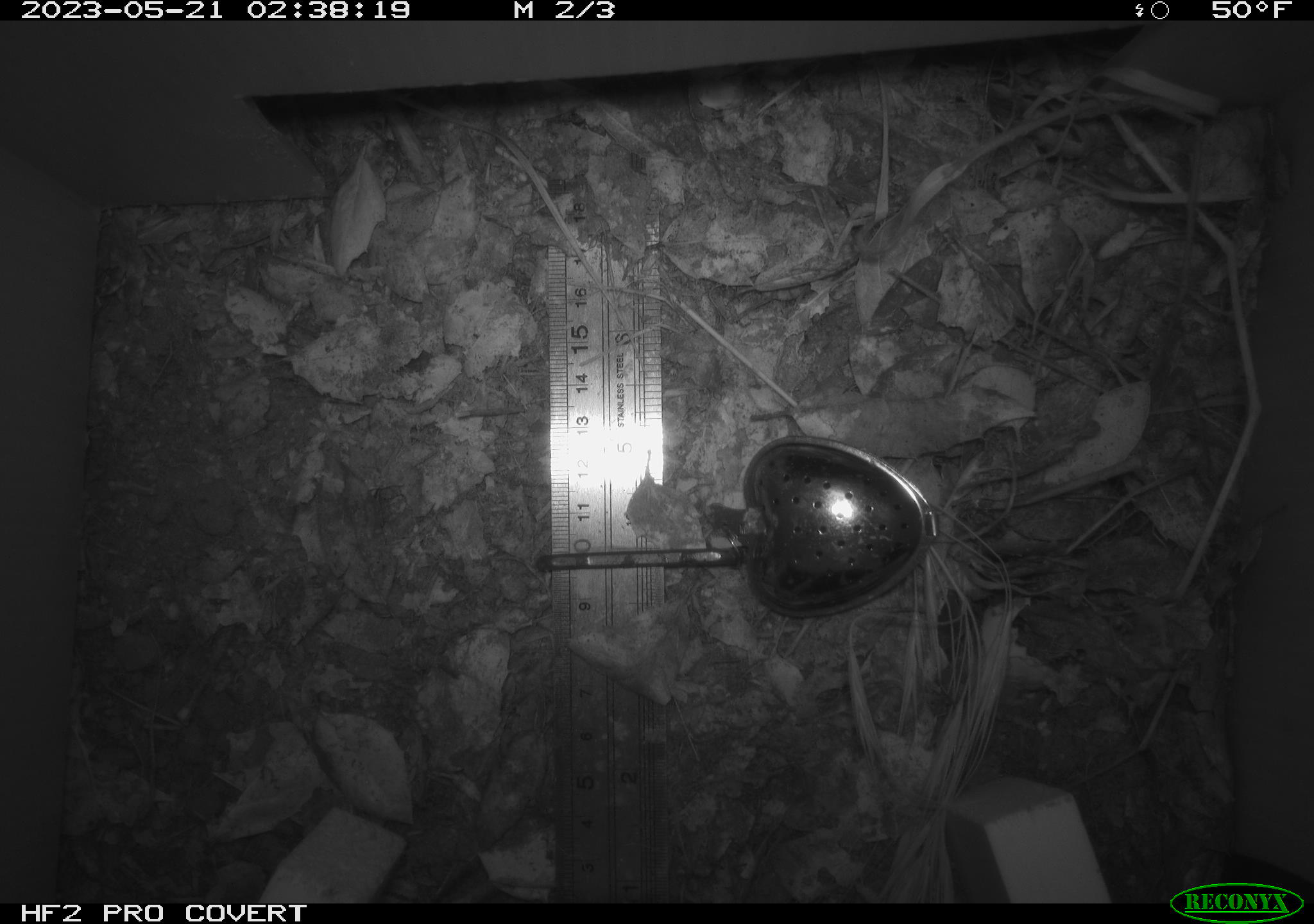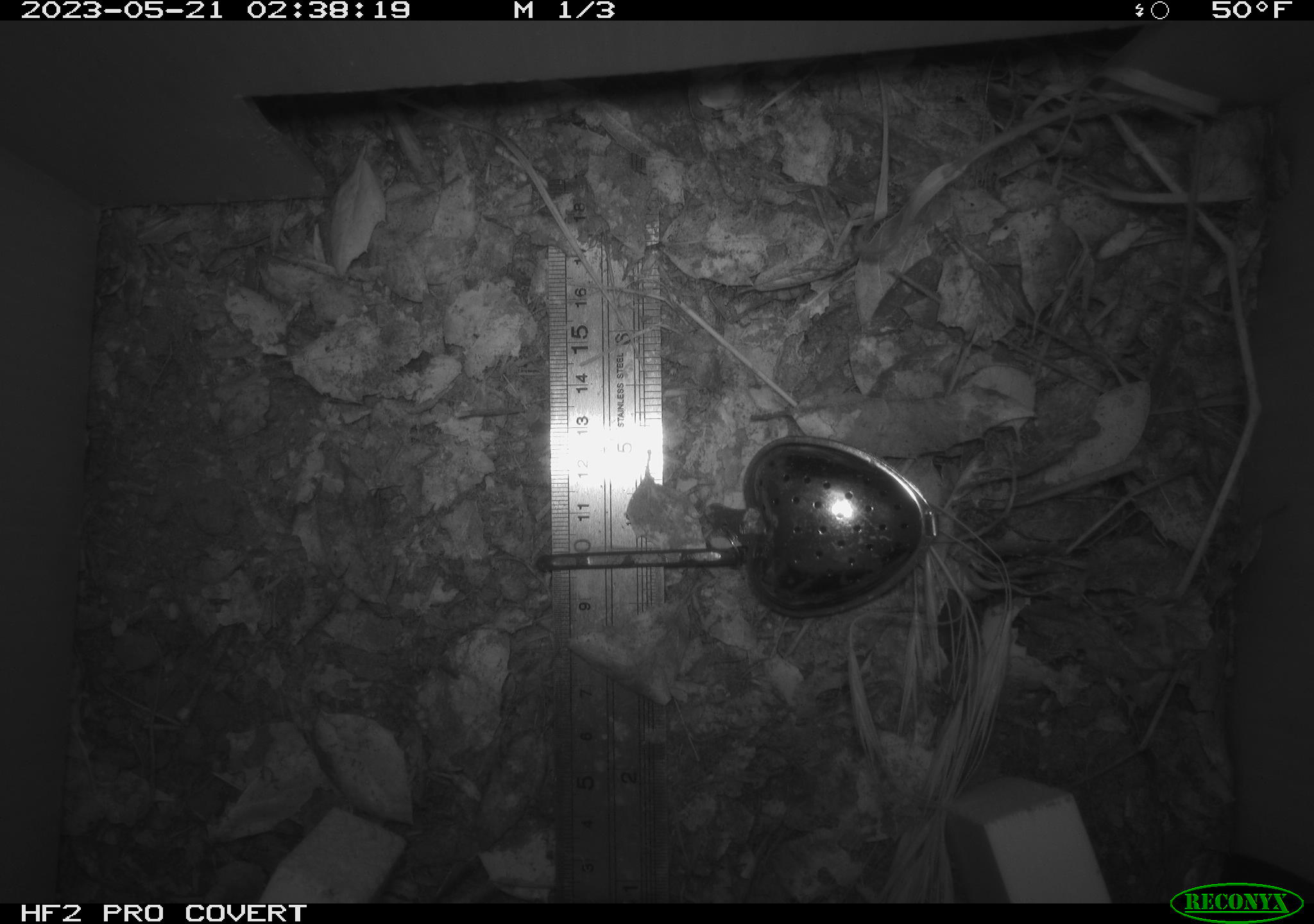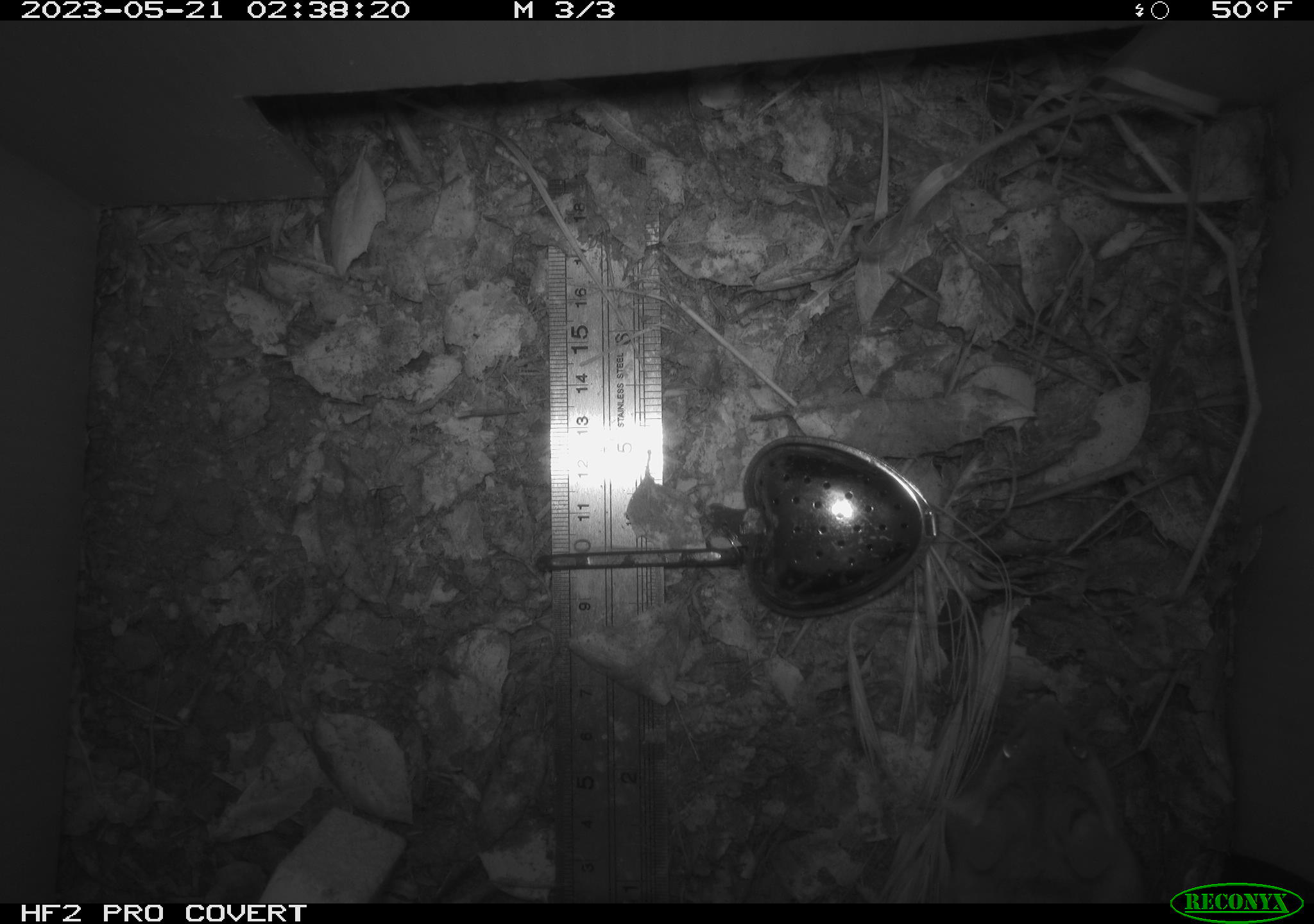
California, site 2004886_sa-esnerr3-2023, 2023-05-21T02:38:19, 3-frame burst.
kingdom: Animalia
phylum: Chordata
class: Mammalia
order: Rodentia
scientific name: Rodentia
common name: mouse species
Mouse species (Rodentia).